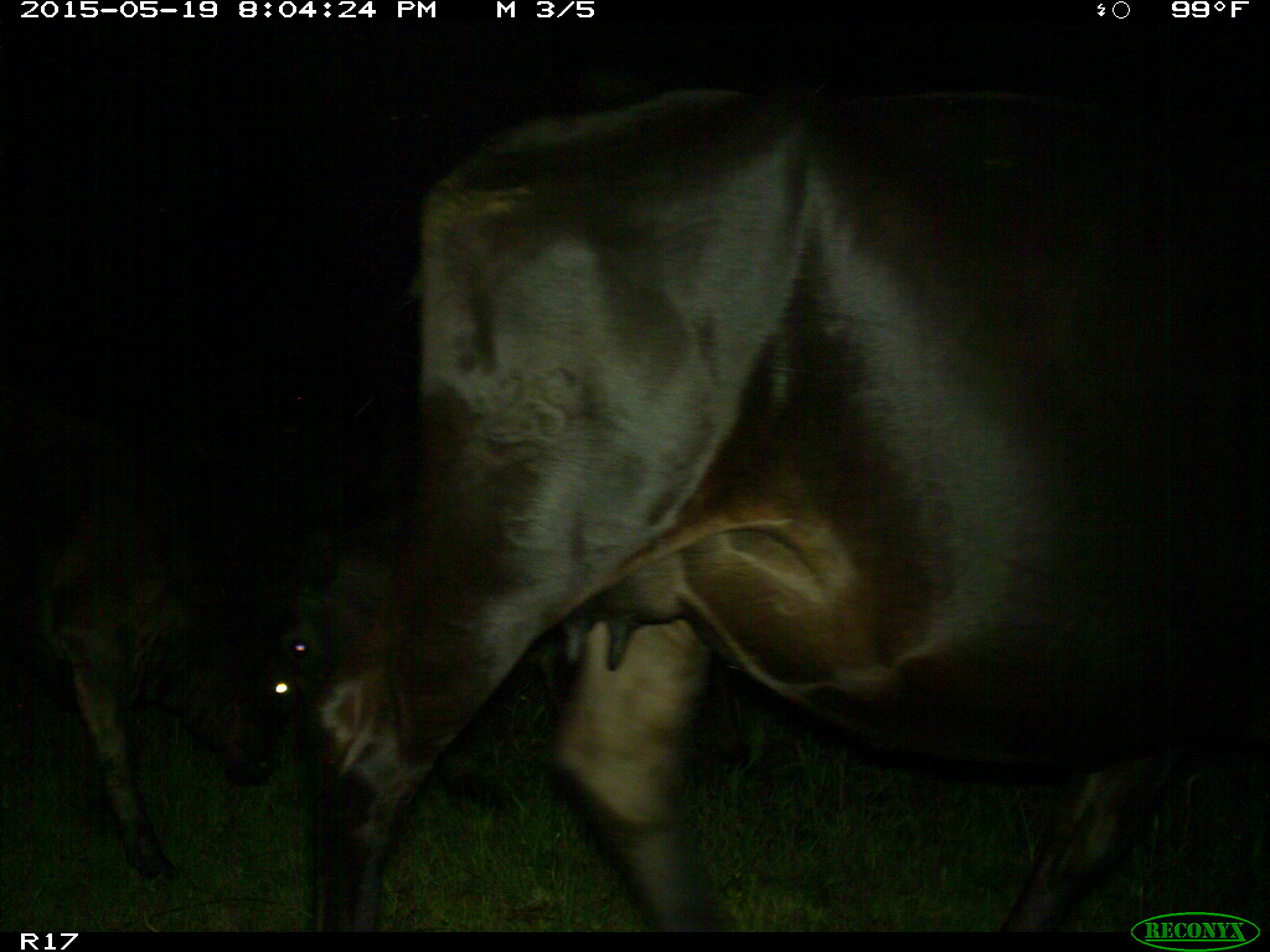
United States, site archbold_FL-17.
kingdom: Animalia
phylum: Chordata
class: Mammalia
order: Artiodactyla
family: Bovidae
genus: Bos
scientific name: Bos taurus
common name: domestic cow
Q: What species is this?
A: Bos taurus (domestic cow).